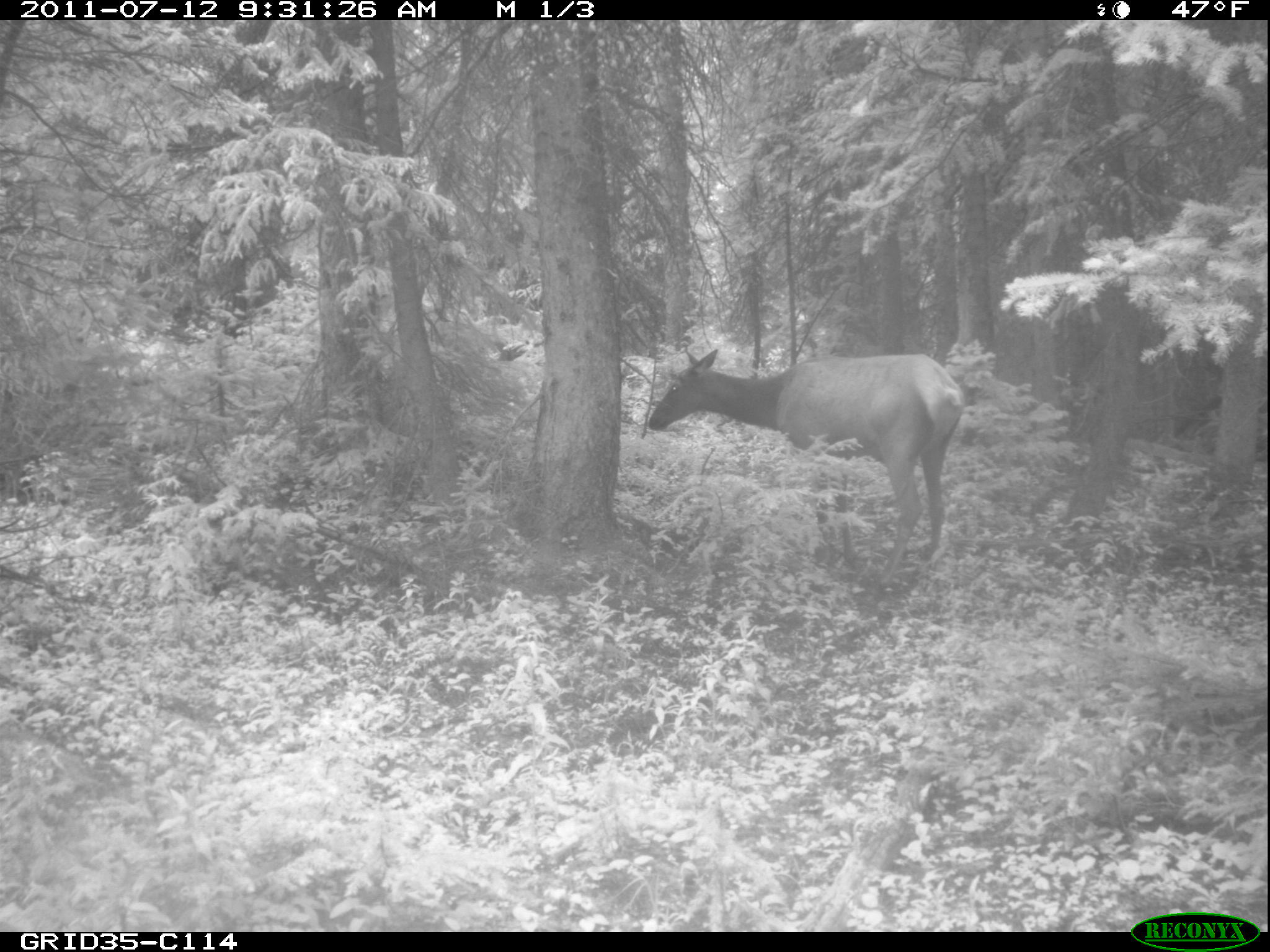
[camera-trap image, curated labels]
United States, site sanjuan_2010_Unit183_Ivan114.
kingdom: Animalia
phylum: Chordata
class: Mammalia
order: Artiodactyla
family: Cervidae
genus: Cervus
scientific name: Cervus elaphus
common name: red deer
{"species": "Cervus elaphus (red deer)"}